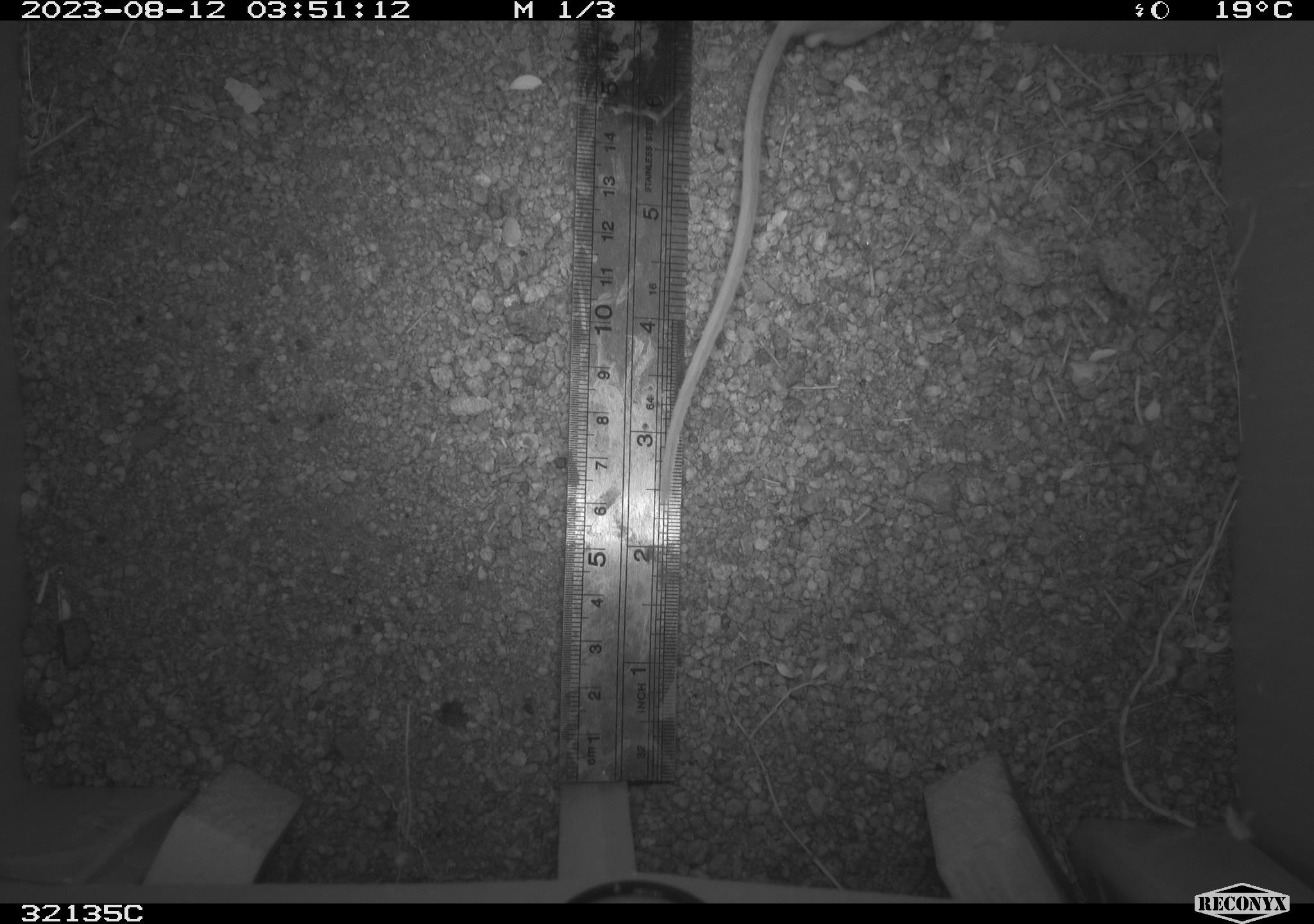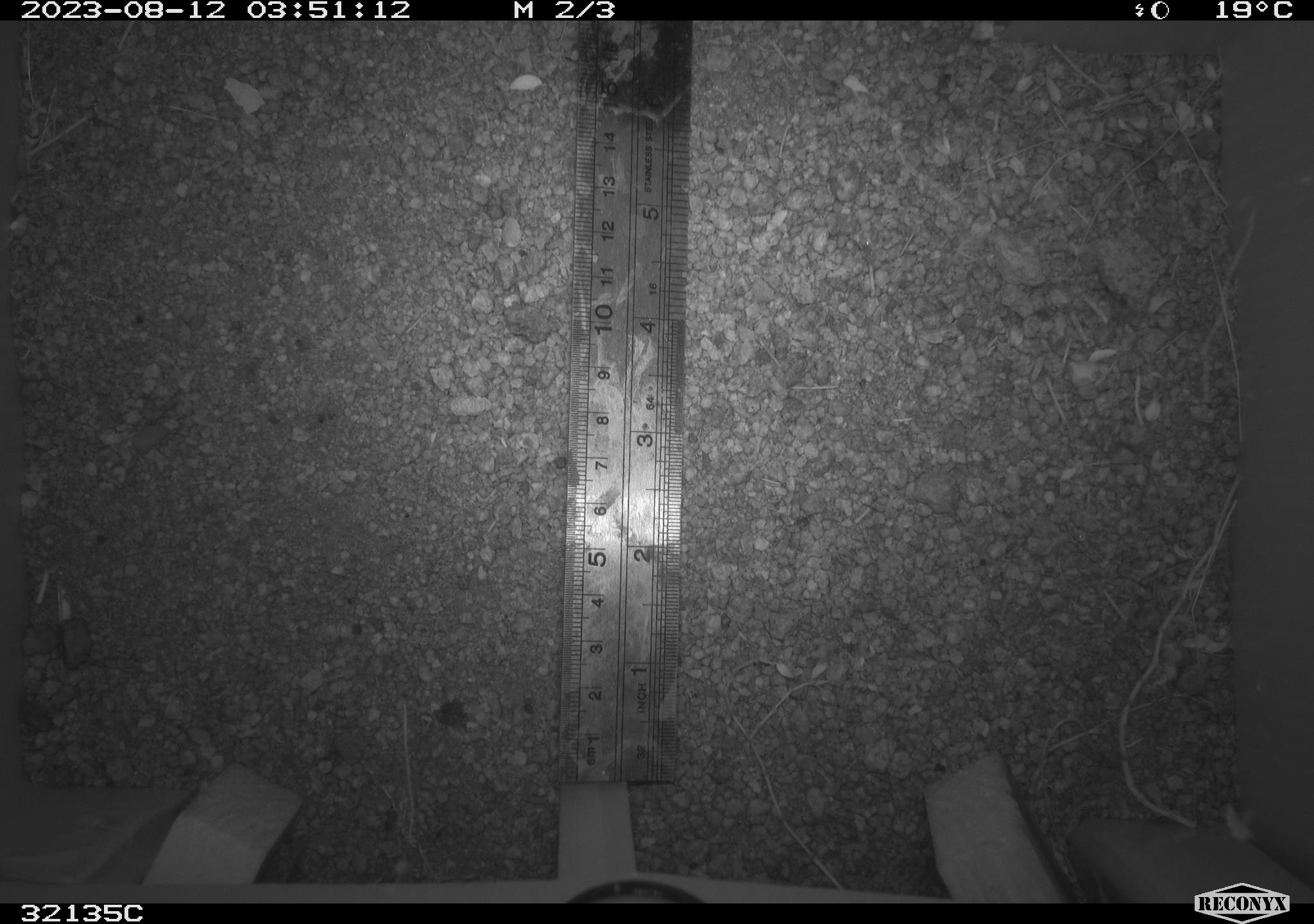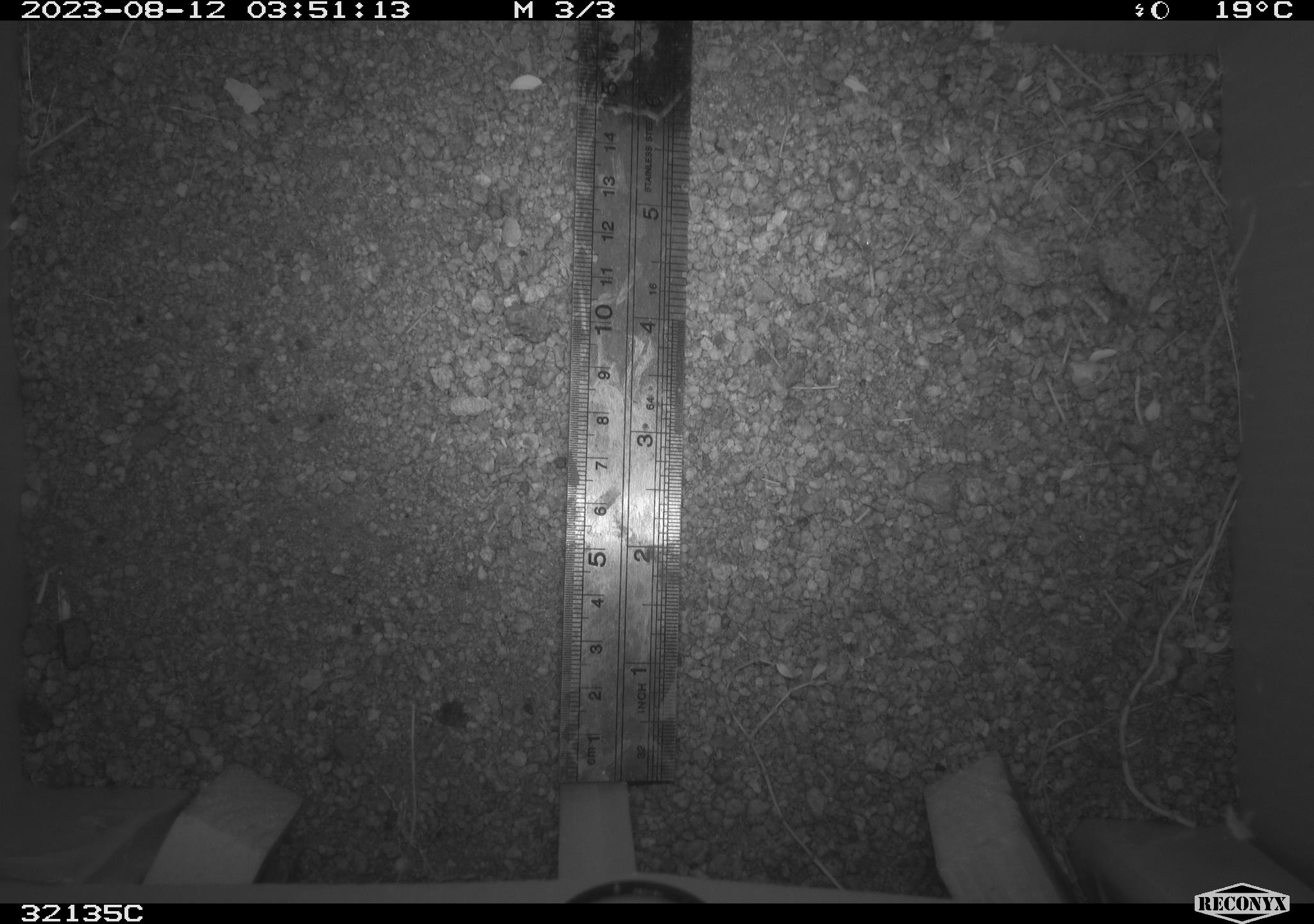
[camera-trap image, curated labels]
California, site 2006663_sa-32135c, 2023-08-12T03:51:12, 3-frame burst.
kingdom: Animalia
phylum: Chordata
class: Mammalia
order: Rodentia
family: Cricetidae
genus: Peromyscus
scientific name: Peromyscus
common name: deer mice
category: peromyscus species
Peromyscus species (deer mice) (Peromyscus).